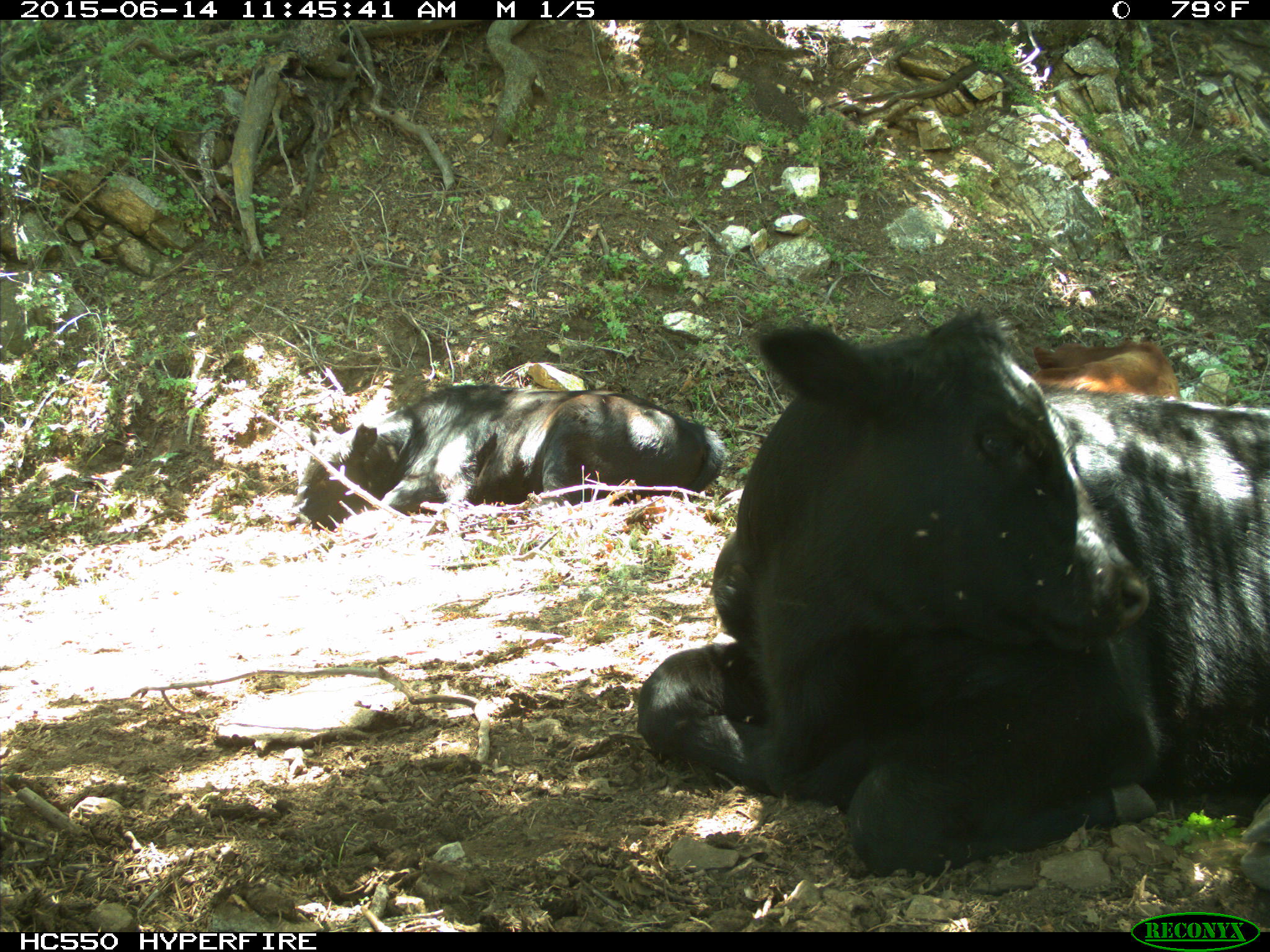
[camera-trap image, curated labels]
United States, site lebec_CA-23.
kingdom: Animalia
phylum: Chordata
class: Mammalia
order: Artiodactyla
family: Bovidae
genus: Bos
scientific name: Bos taurus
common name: domestic cow